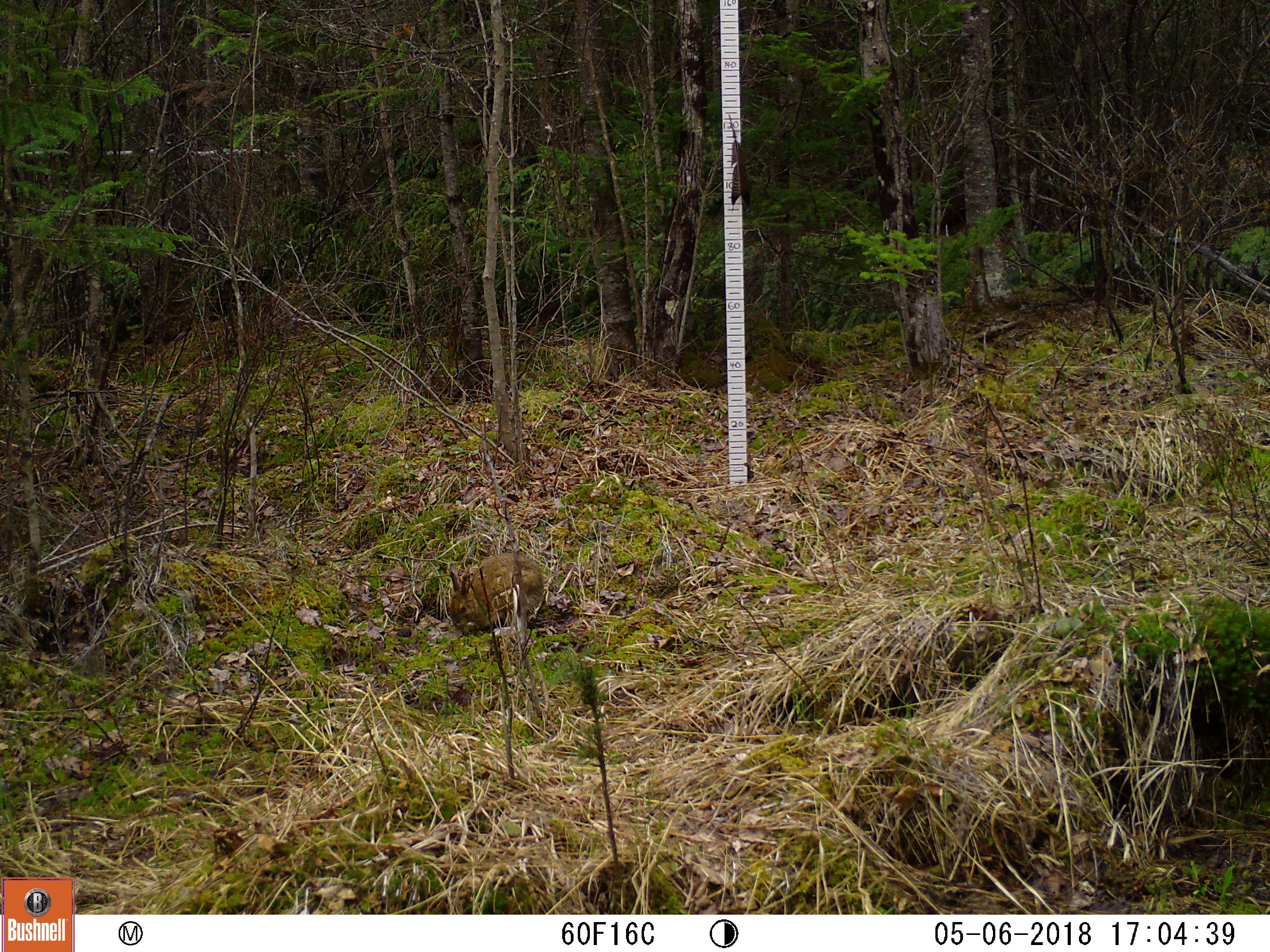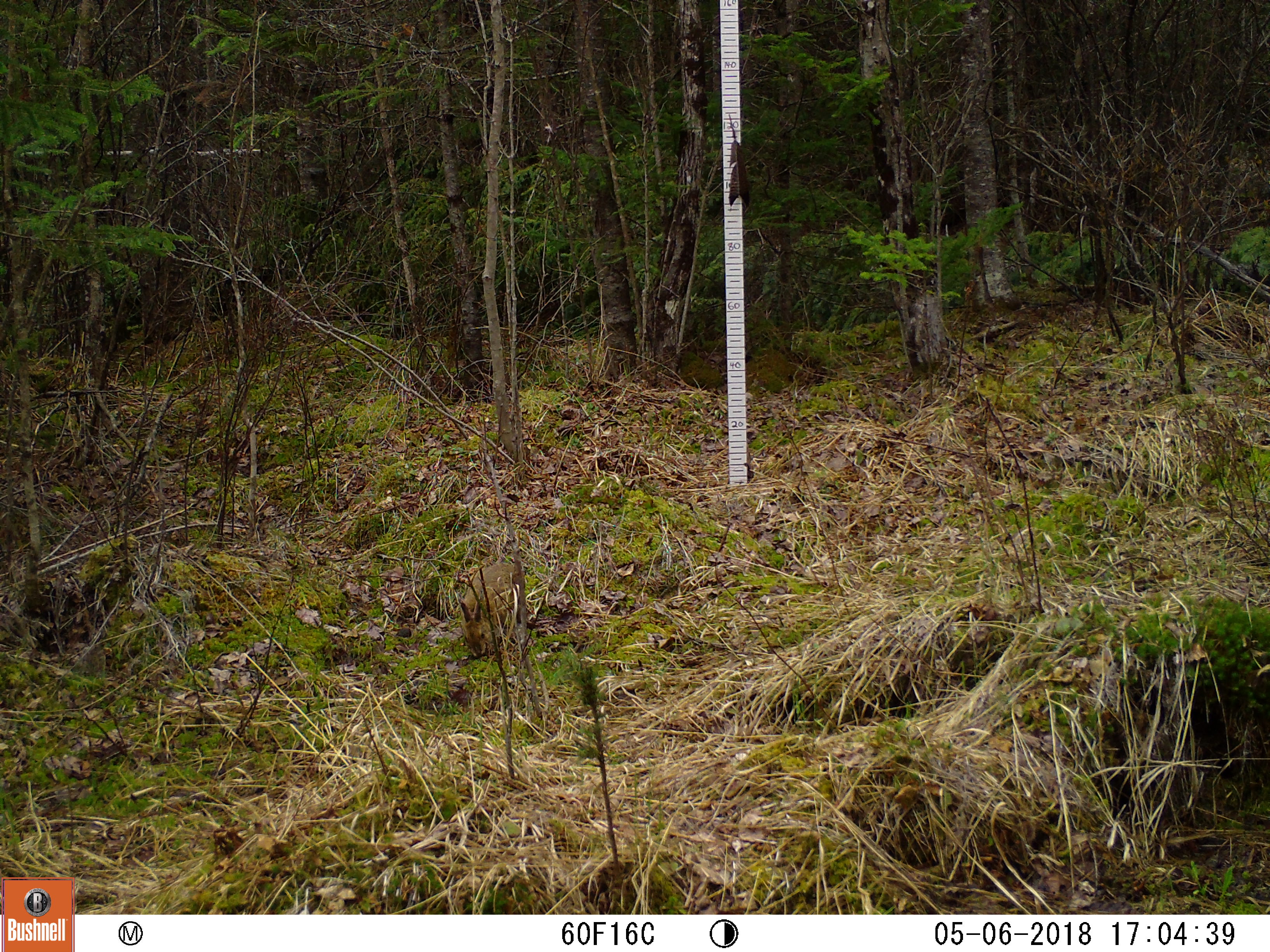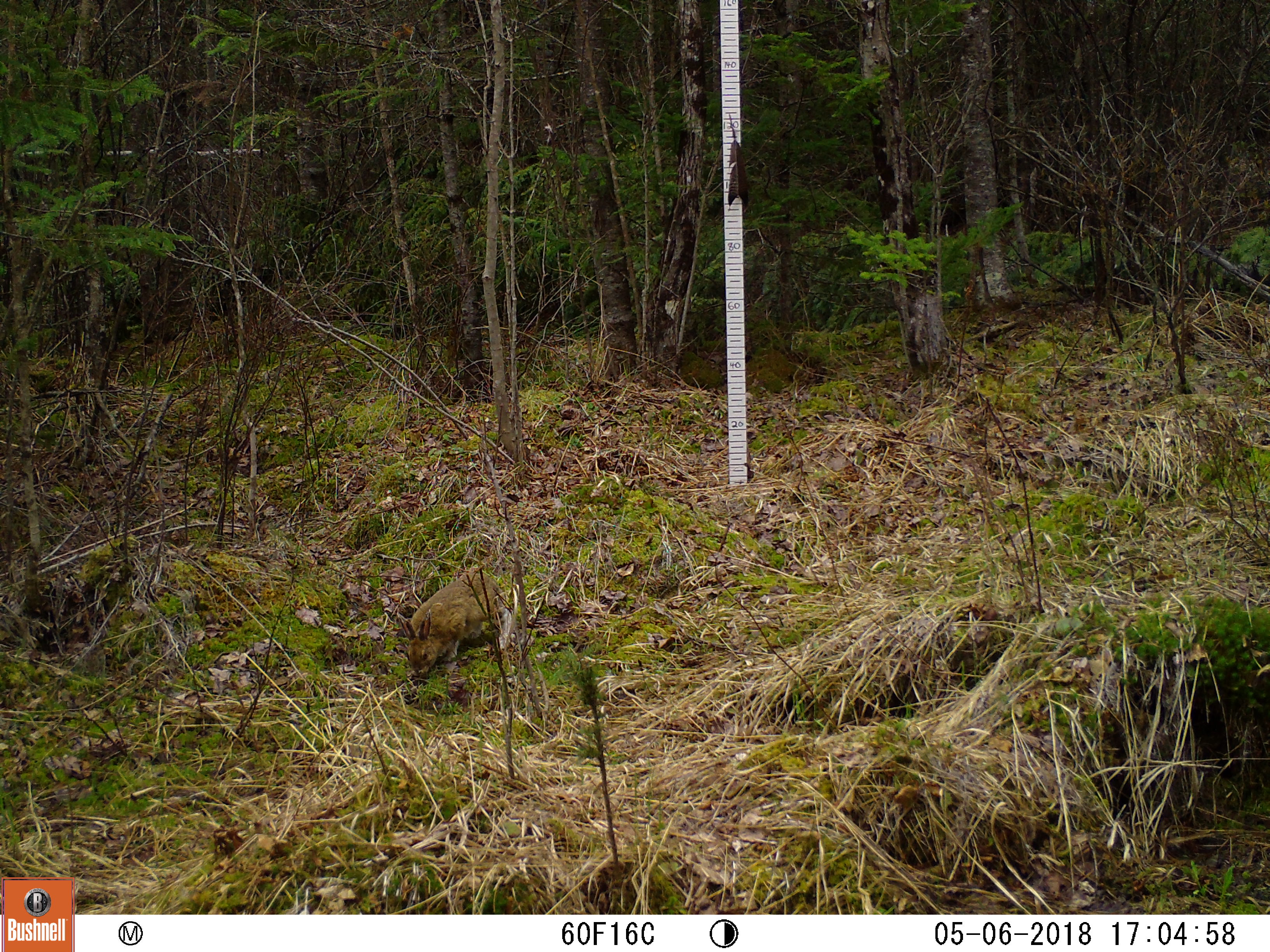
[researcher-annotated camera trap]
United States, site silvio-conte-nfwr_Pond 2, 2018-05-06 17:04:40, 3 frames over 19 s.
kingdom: Animalia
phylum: Chordata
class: Mammalia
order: Lagomorpha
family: Leporidae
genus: Lepus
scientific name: Lepus americanus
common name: snowshoe hare